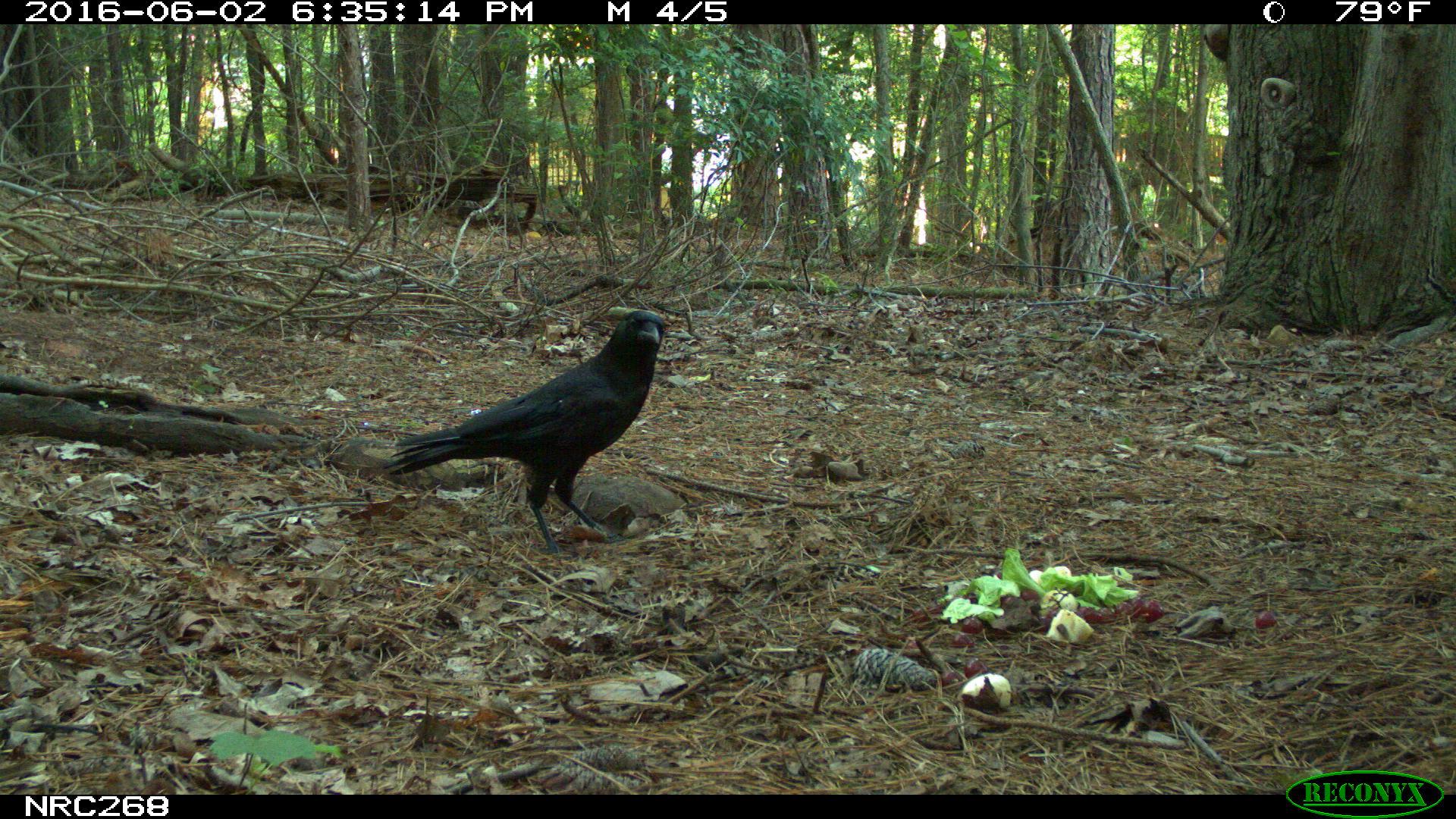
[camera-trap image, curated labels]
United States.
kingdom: Animalia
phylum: Chordata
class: Aves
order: Passeriformes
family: Corvidae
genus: Corvus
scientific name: Corvus brachyrhynchos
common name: american crow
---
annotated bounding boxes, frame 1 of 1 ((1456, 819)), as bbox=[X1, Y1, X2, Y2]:
American Crow: bbox=[387, 307, 709, 557]